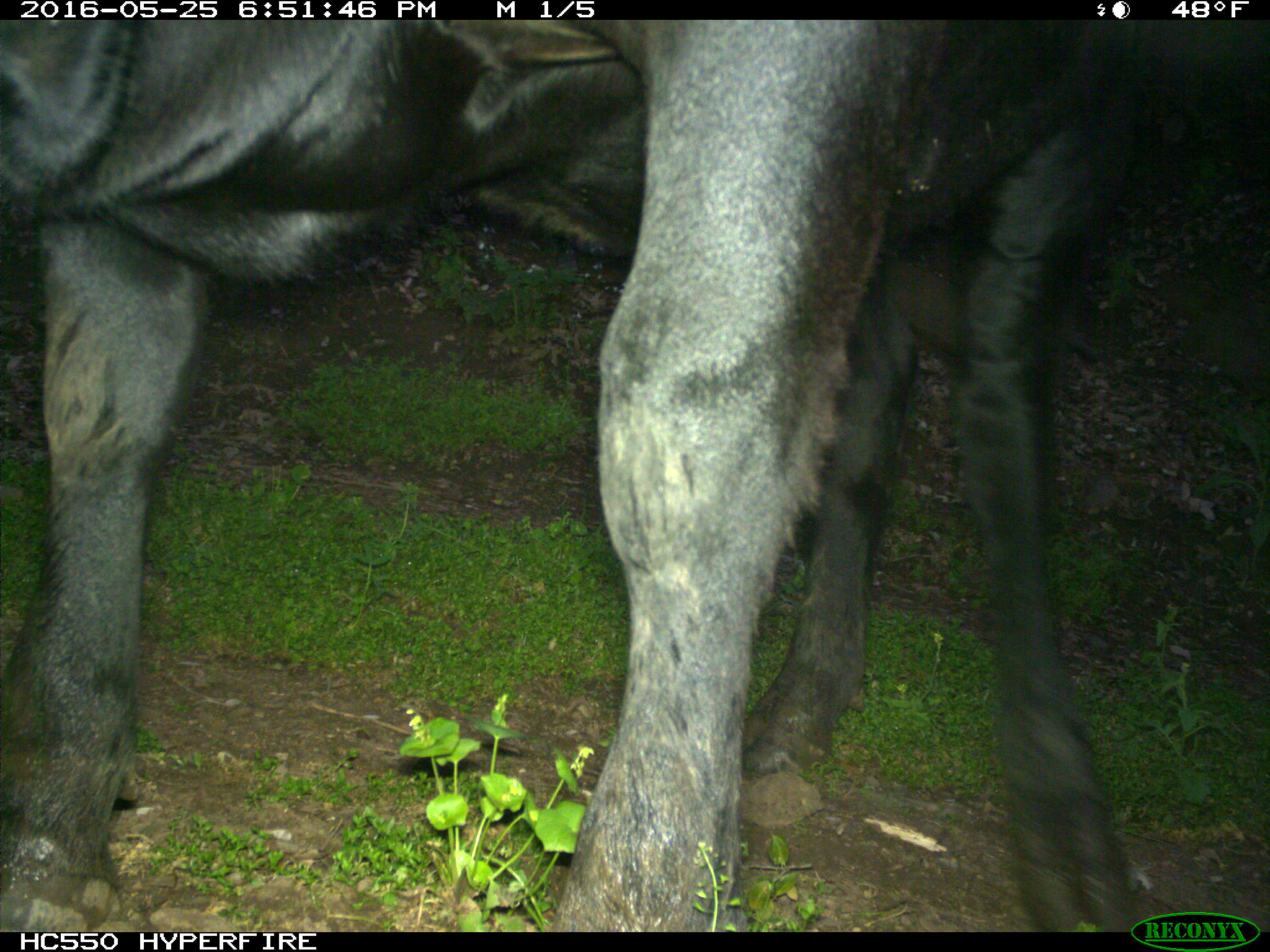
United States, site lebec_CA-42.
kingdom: Animalia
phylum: Chordata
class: Mammalia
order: Artiodactyla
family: Bovidae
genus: Bos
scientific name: Bos taurus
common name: domestic cow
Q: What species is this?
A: Bos taurus (domestic cow).